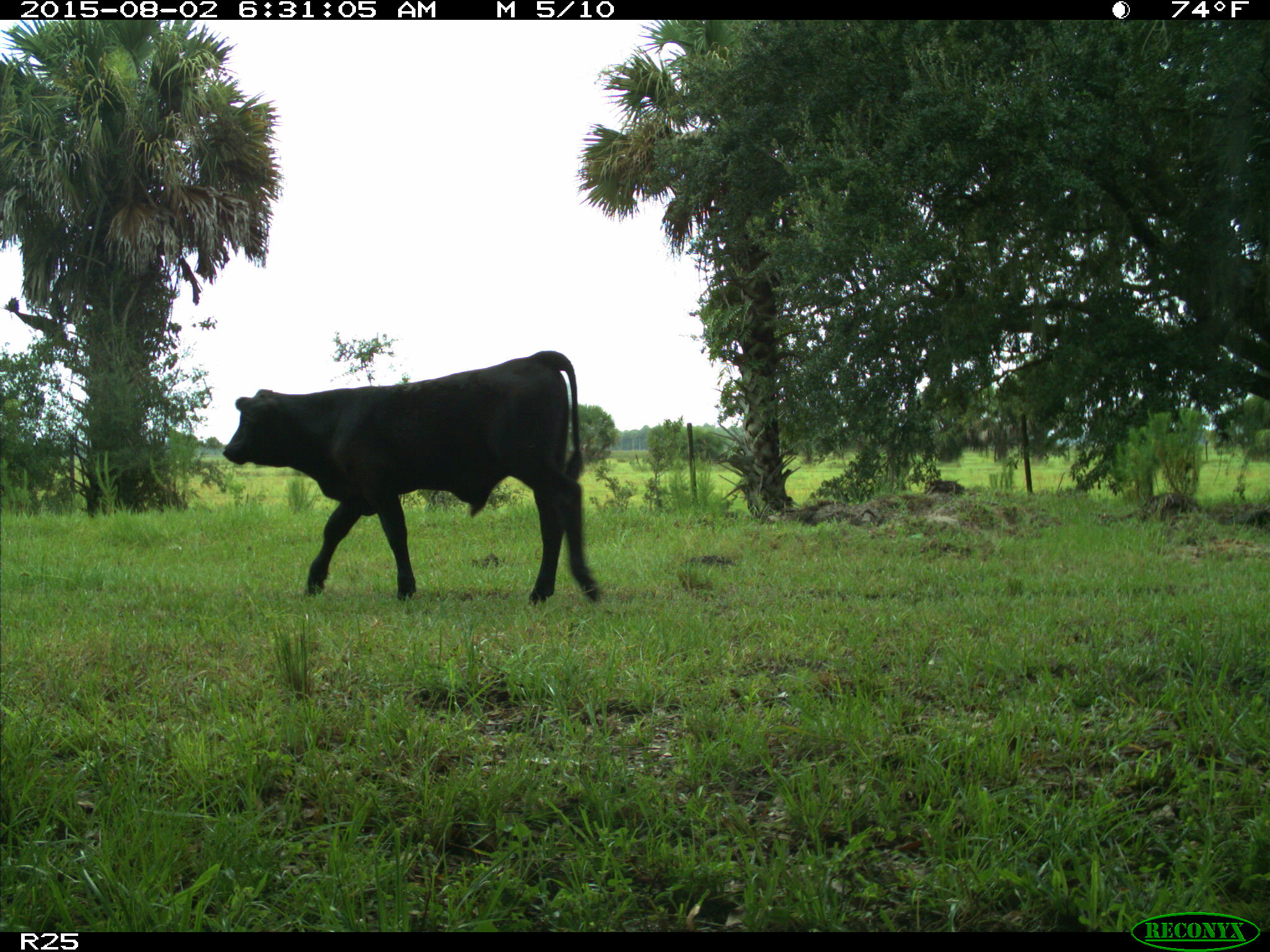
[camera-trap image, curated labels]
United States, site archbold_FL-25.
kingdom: Animalia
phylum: Chordata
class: Mammalia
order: Artiodactyla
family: Bovidae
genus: Bos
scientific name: Bos taurus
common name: domestic cow